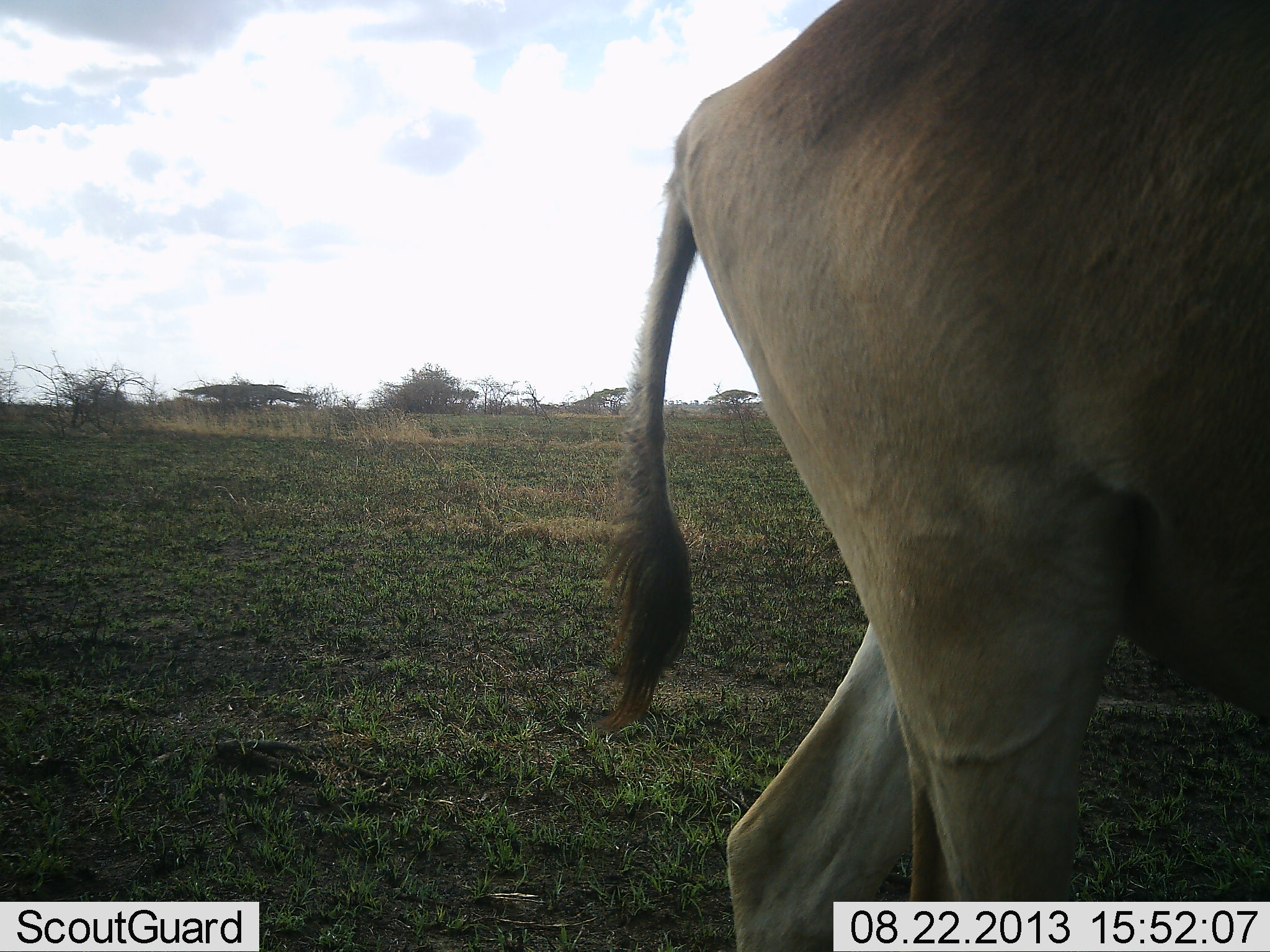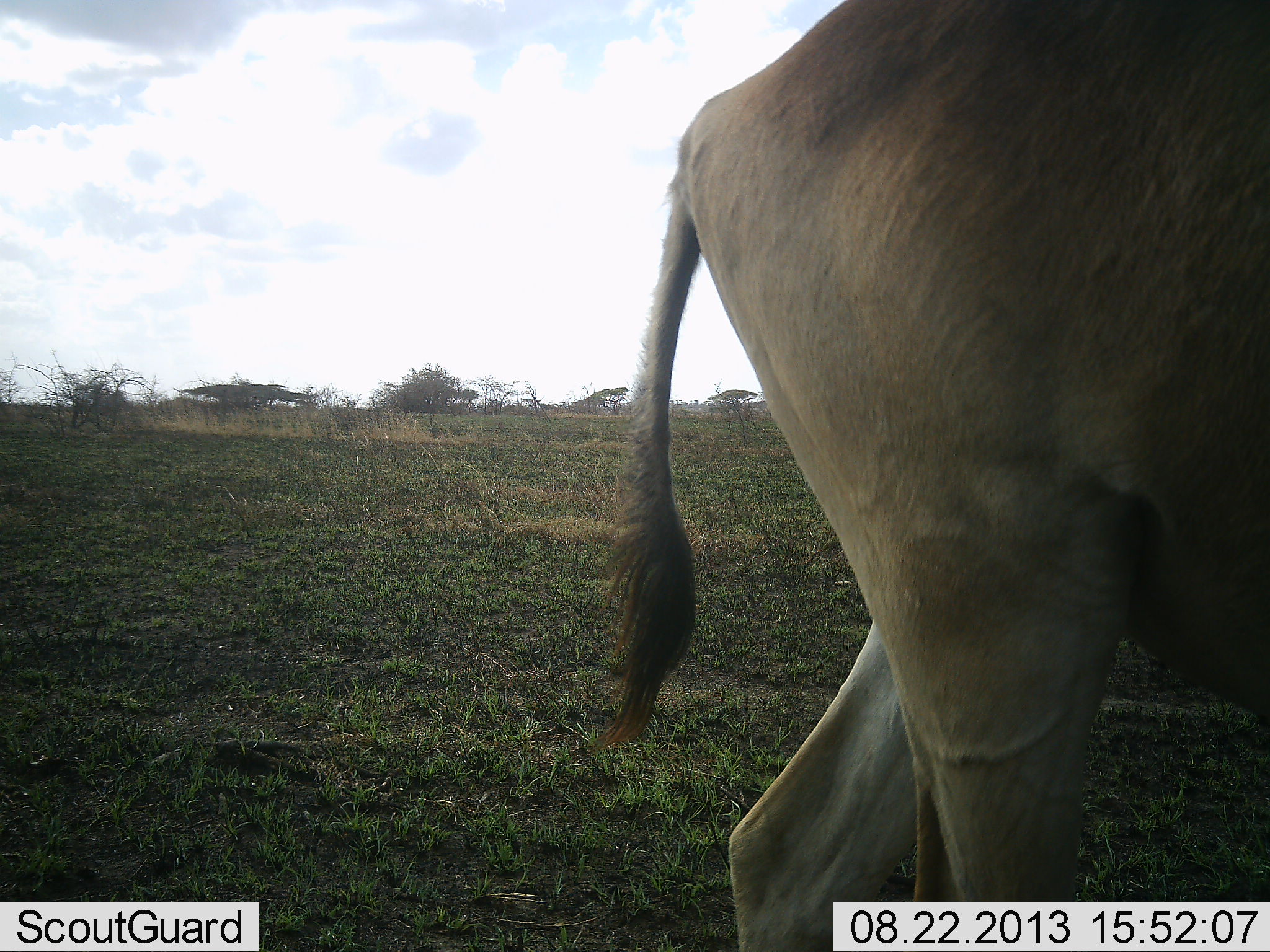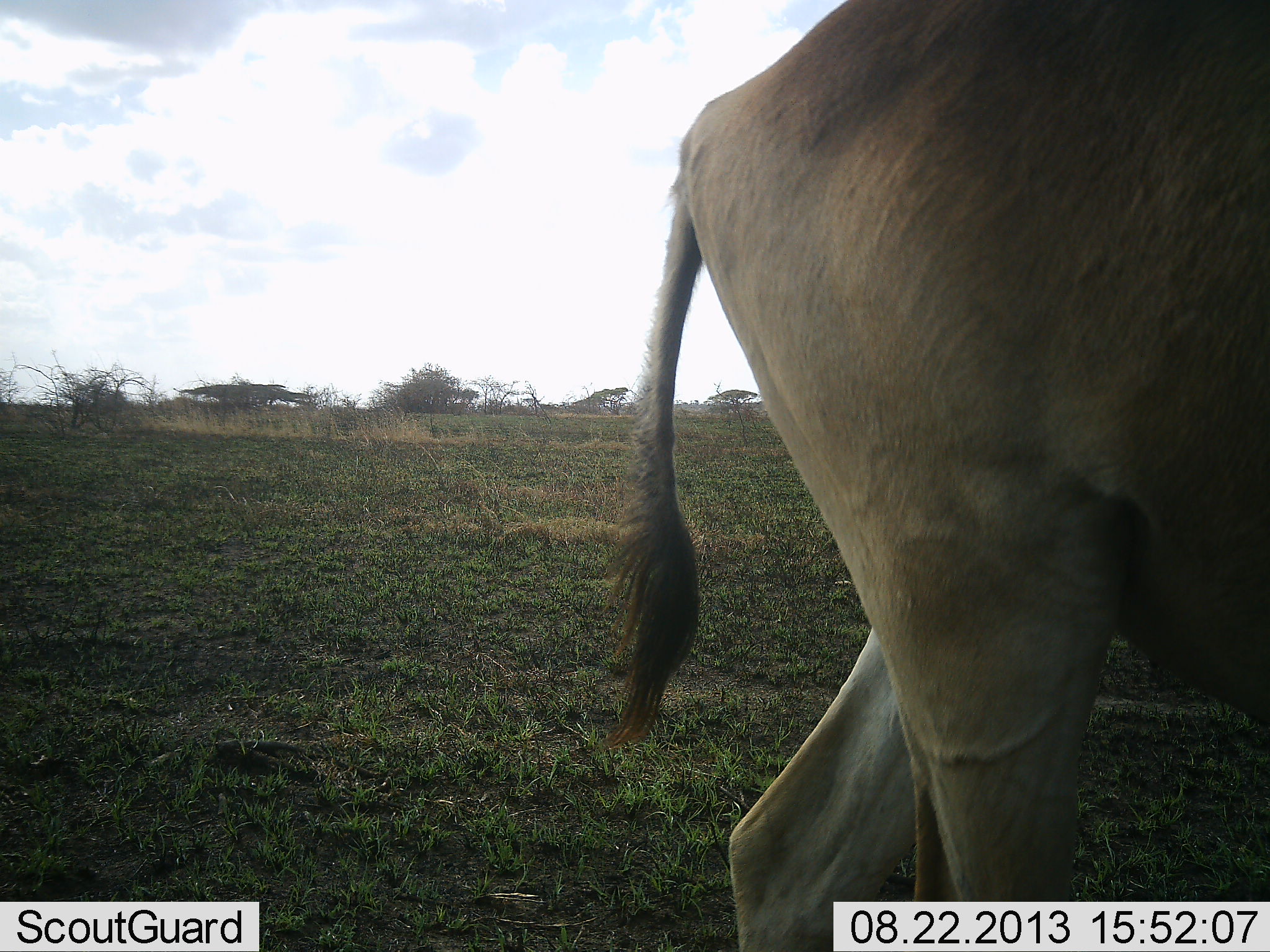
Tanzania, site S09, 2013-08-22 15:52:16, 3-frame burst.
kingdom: Animalia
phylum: Chordata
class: Mammalia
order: Artiodactyla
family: Bovidae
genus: Alcelaphus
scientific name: Alcelaphus buselaphus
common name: hartebeest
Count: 1.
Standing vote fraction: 80%.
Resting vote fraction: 0%.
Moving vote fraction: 20%.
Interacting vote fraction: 0%.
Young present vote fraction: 0%.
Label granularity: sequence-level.